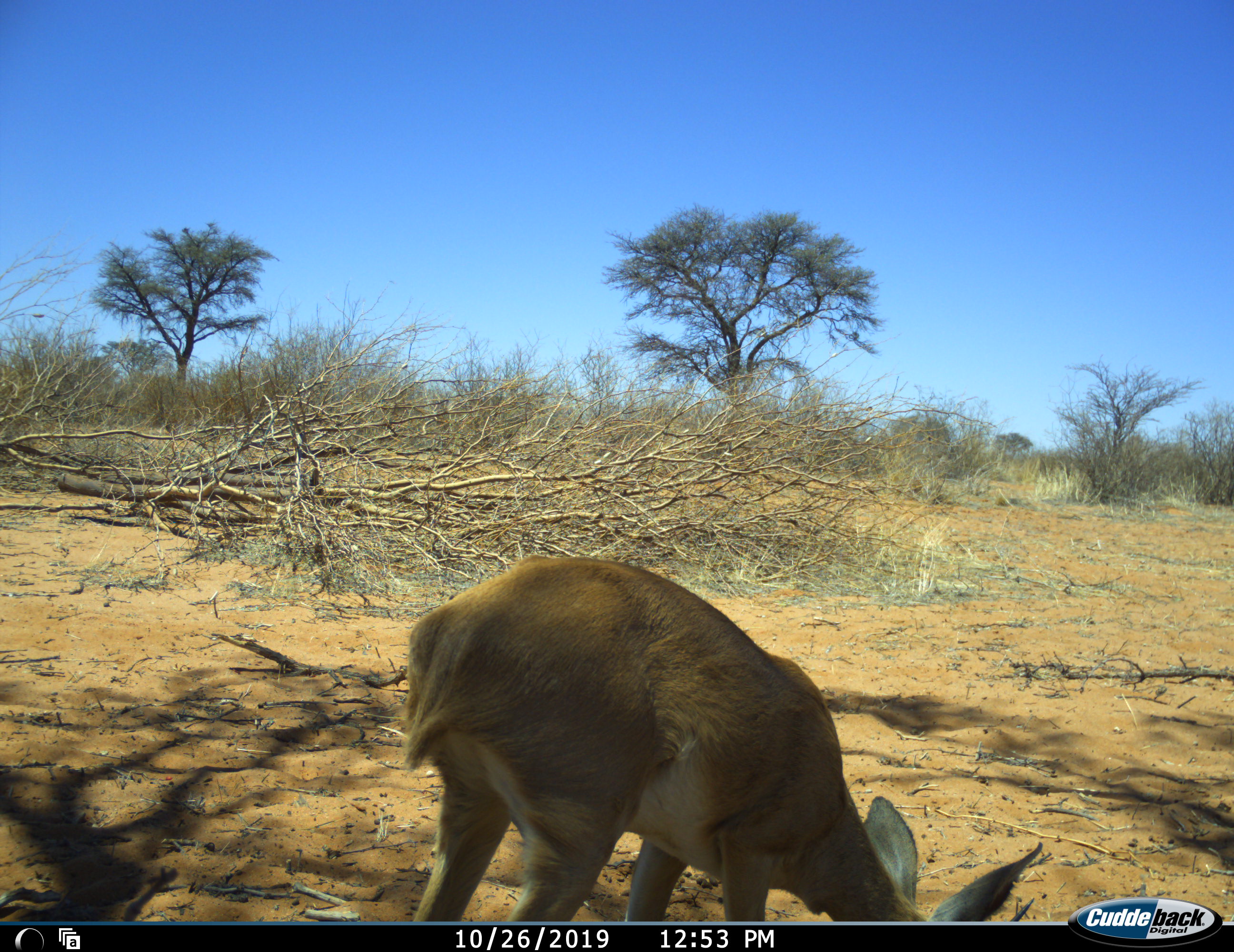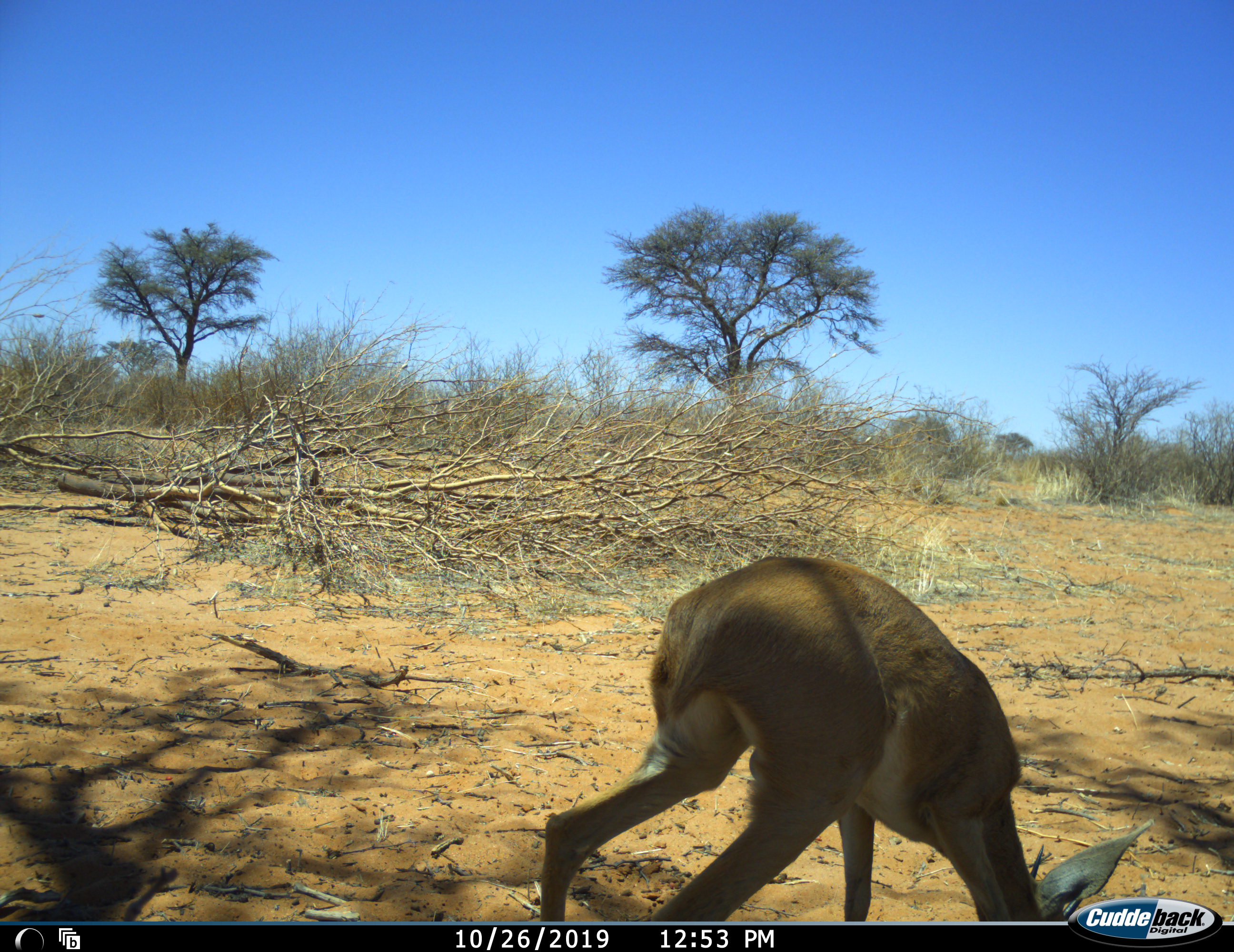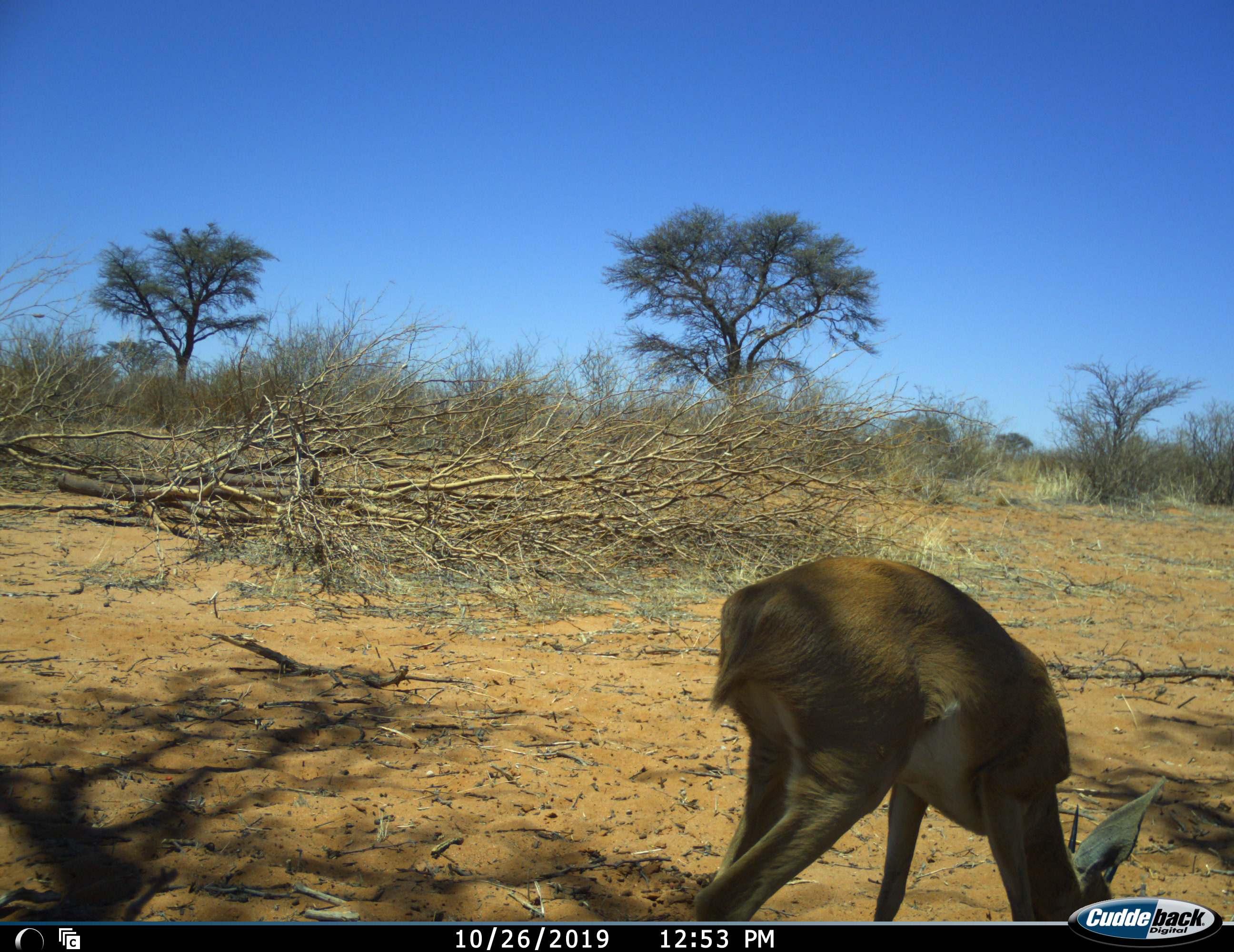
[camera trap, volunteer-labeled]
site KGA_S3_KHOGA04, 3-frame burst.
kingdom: Animalia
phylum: Chordata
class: Mammalia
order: Artiodactyla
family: Bovidae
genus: Raphicerus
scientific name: Raphicerus campestris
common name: steenbok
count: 1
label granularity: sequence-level